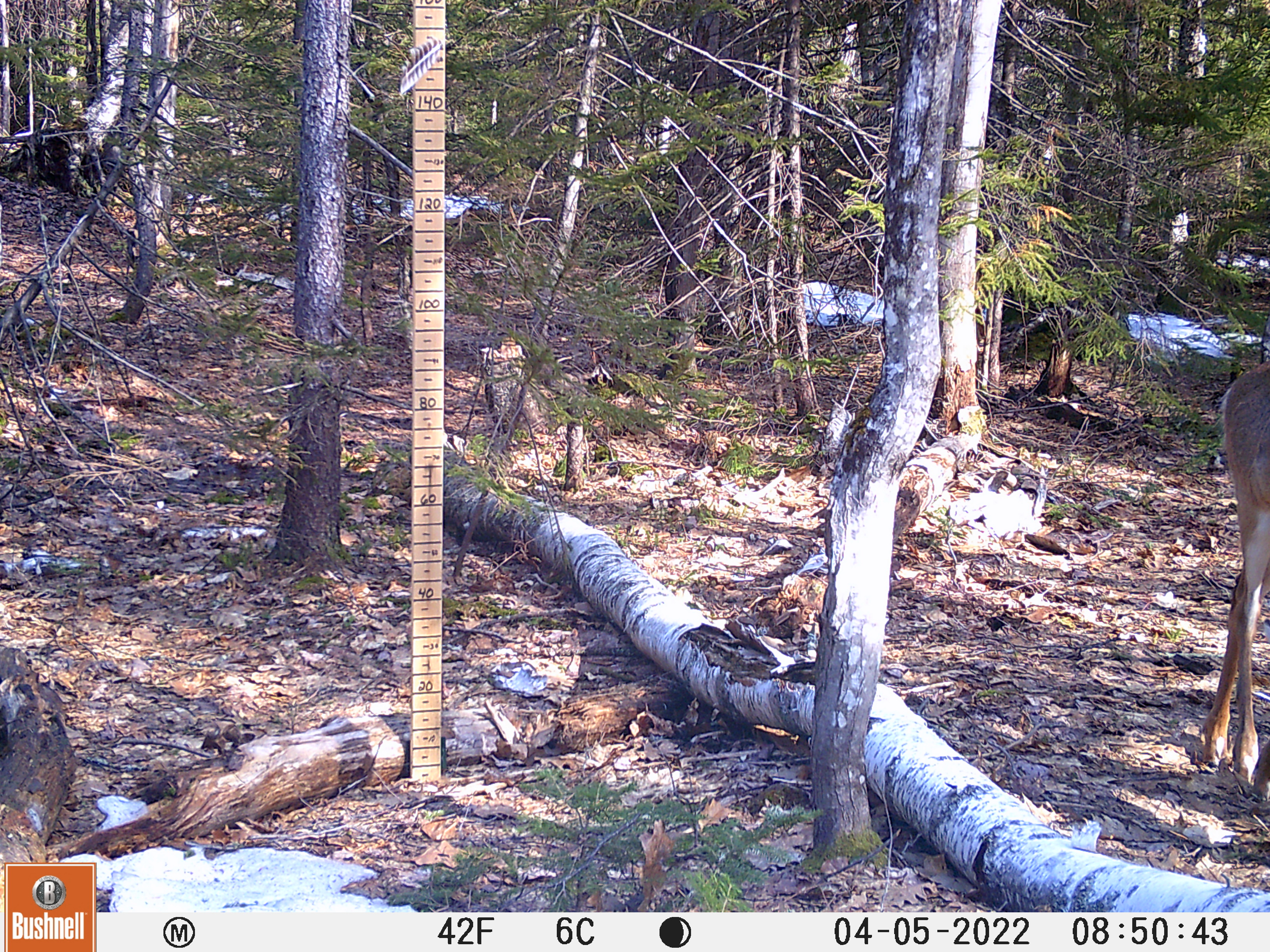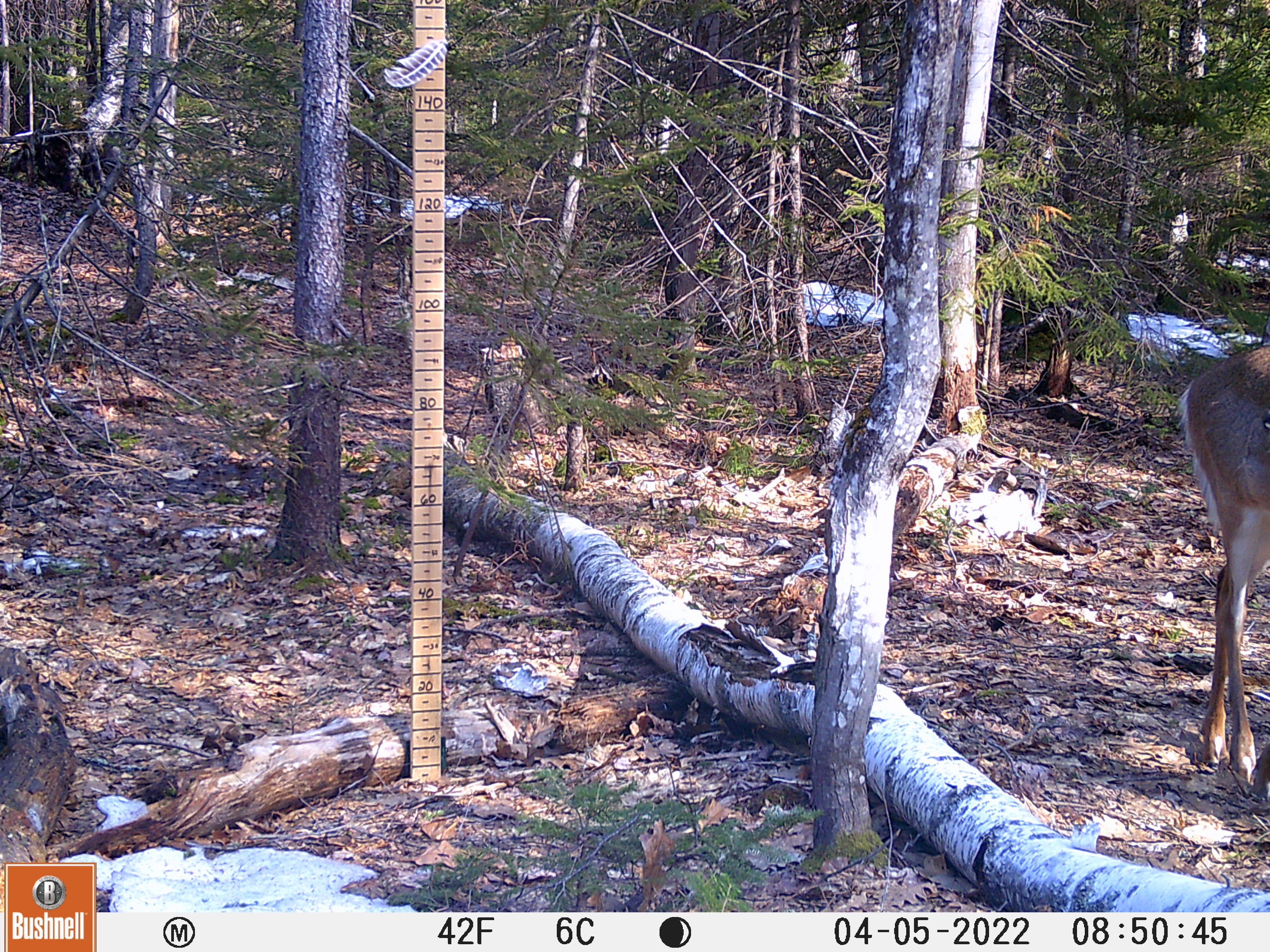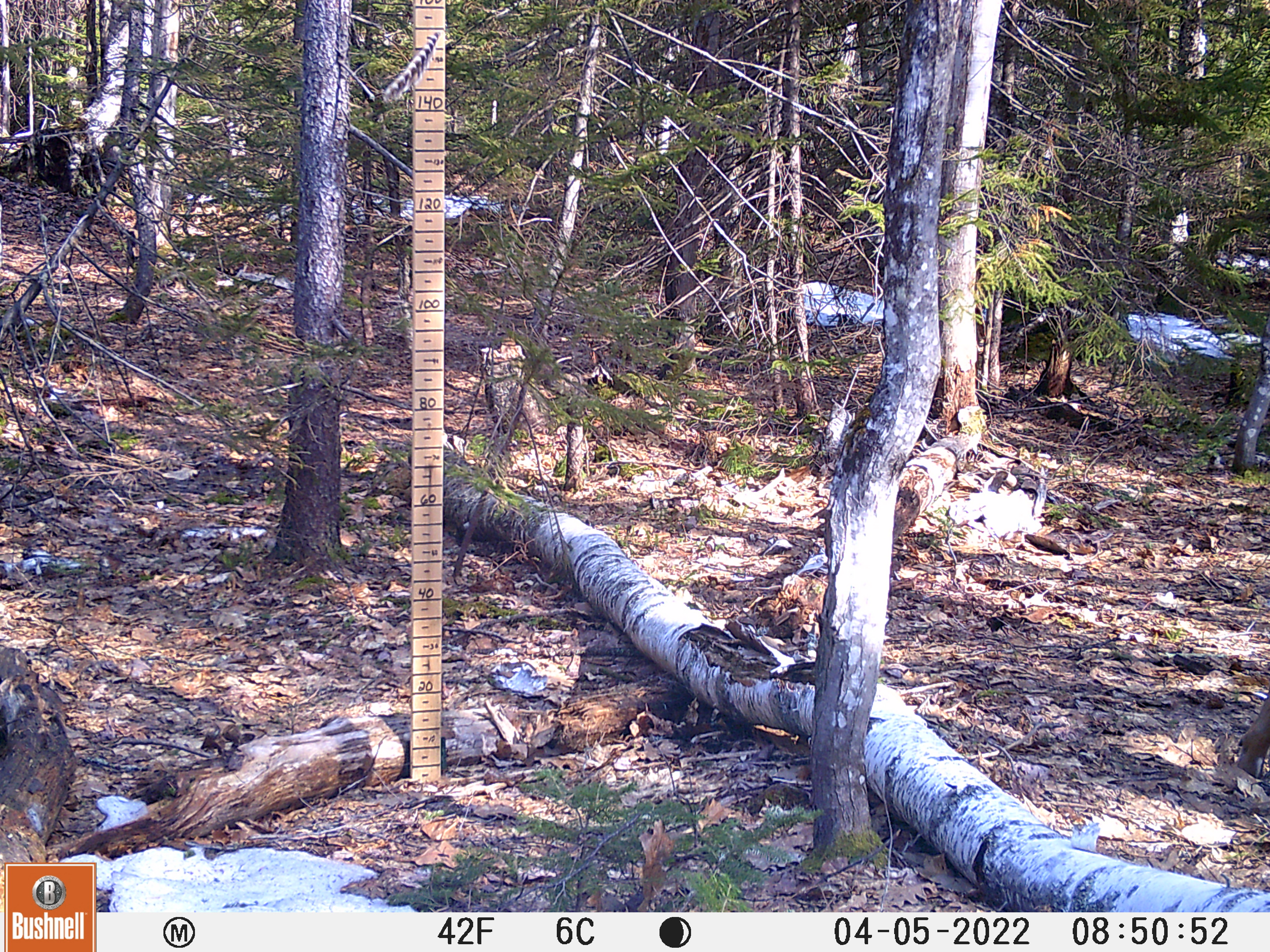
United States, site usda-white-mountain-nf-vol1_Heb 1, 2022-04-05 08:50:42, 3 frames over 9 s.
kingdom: Animalia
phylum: Chordata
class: Mammalia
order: Artiodactyla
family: Cervidae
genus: Odocoileus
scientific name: Odocoileus virginianus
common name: white-tailed deer